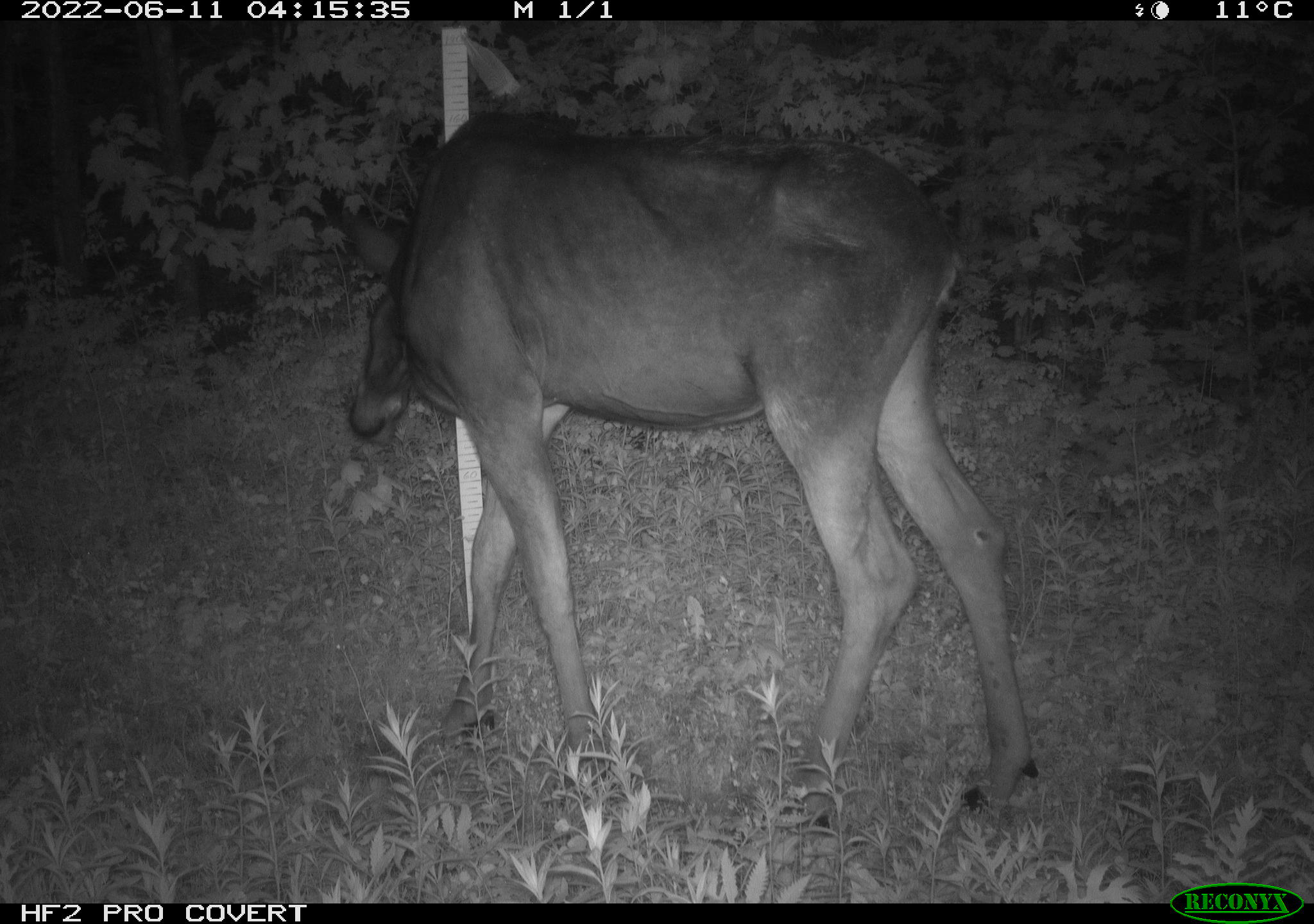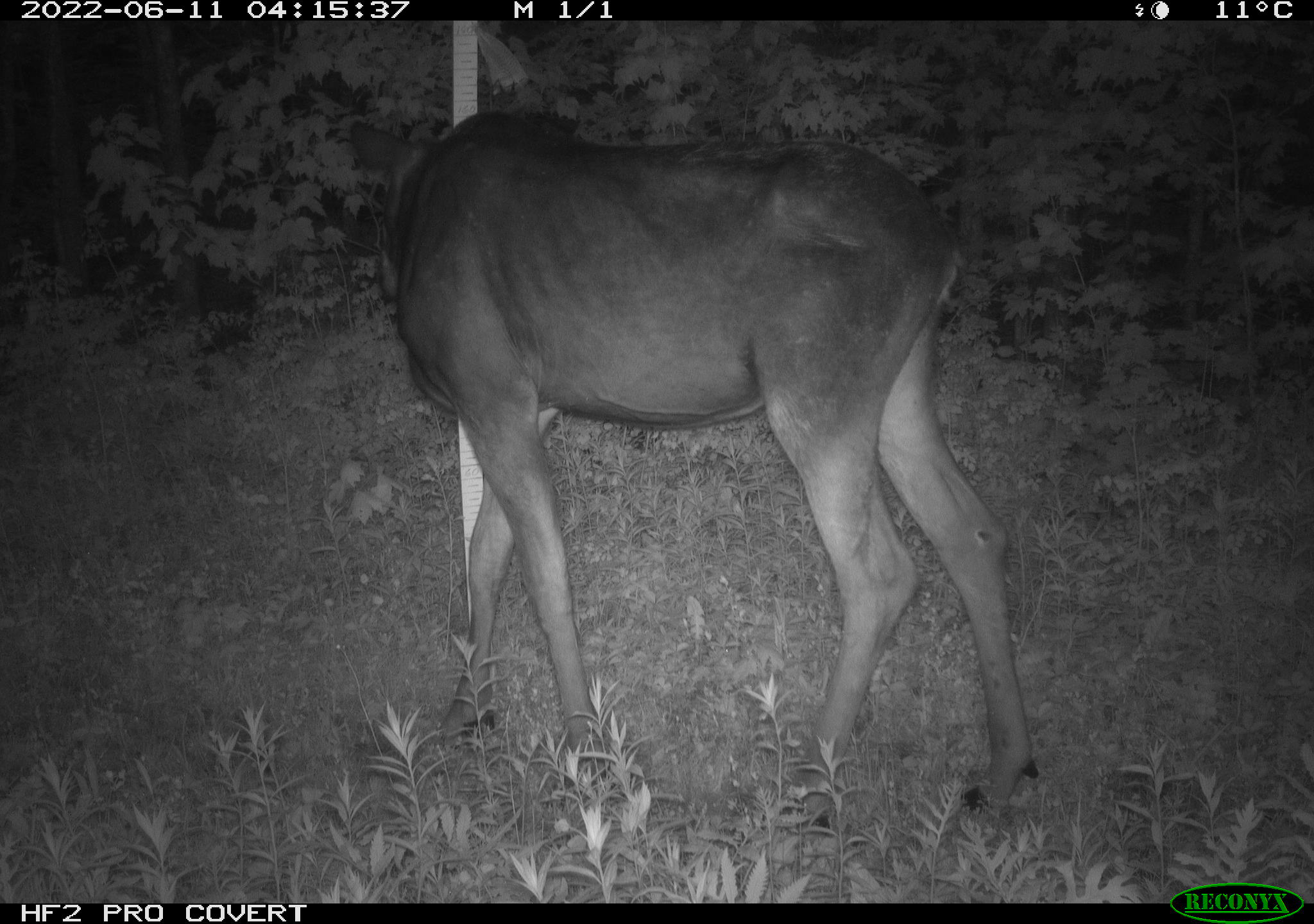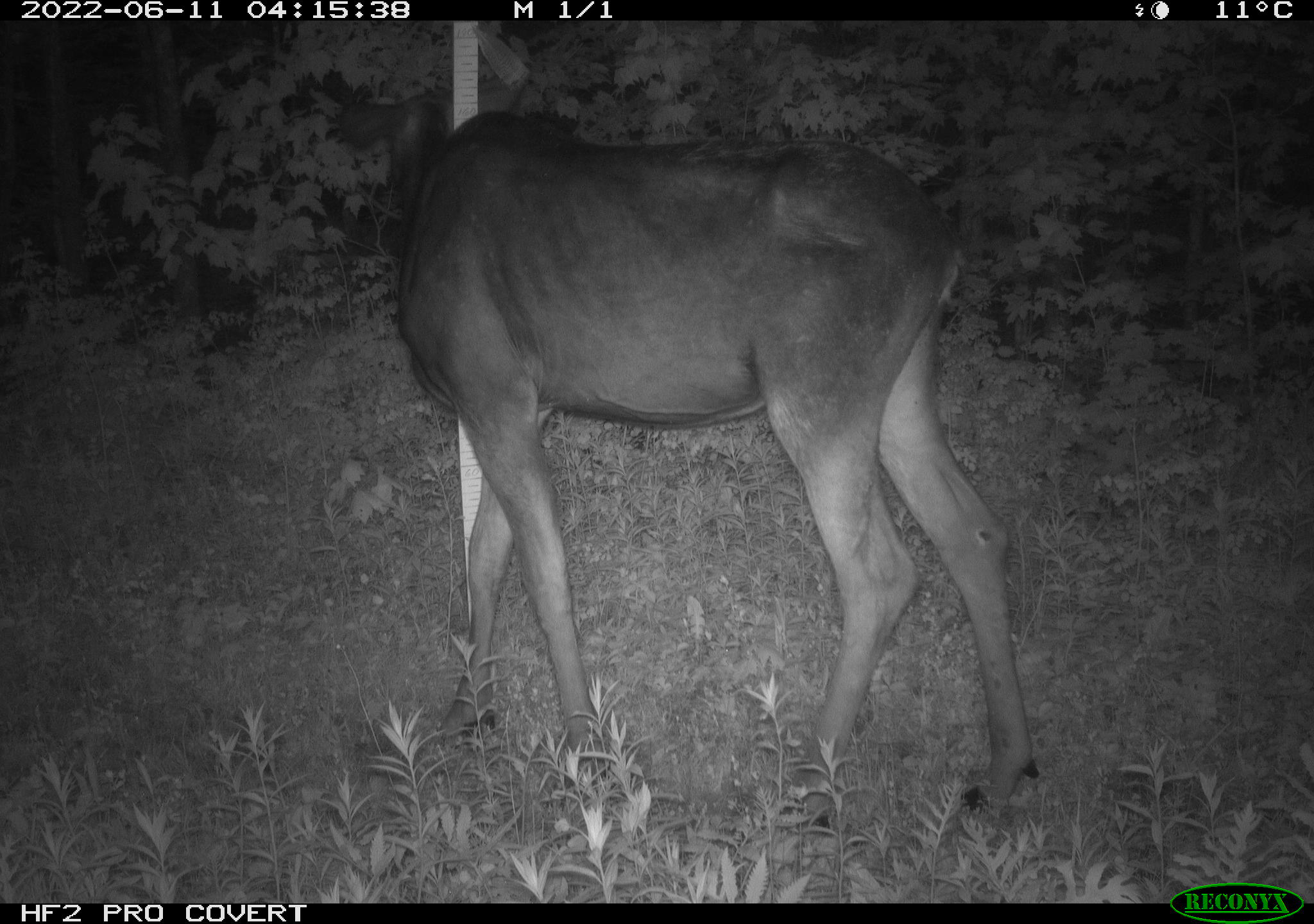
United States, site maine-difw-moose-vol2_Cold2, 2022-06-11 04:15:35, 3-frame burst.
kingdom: Animalia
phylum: Chordata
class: Mammalia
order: Artiodactyla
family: Cervidae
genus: Alces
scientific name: Alces alces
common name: moose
Moose (Alces alces).